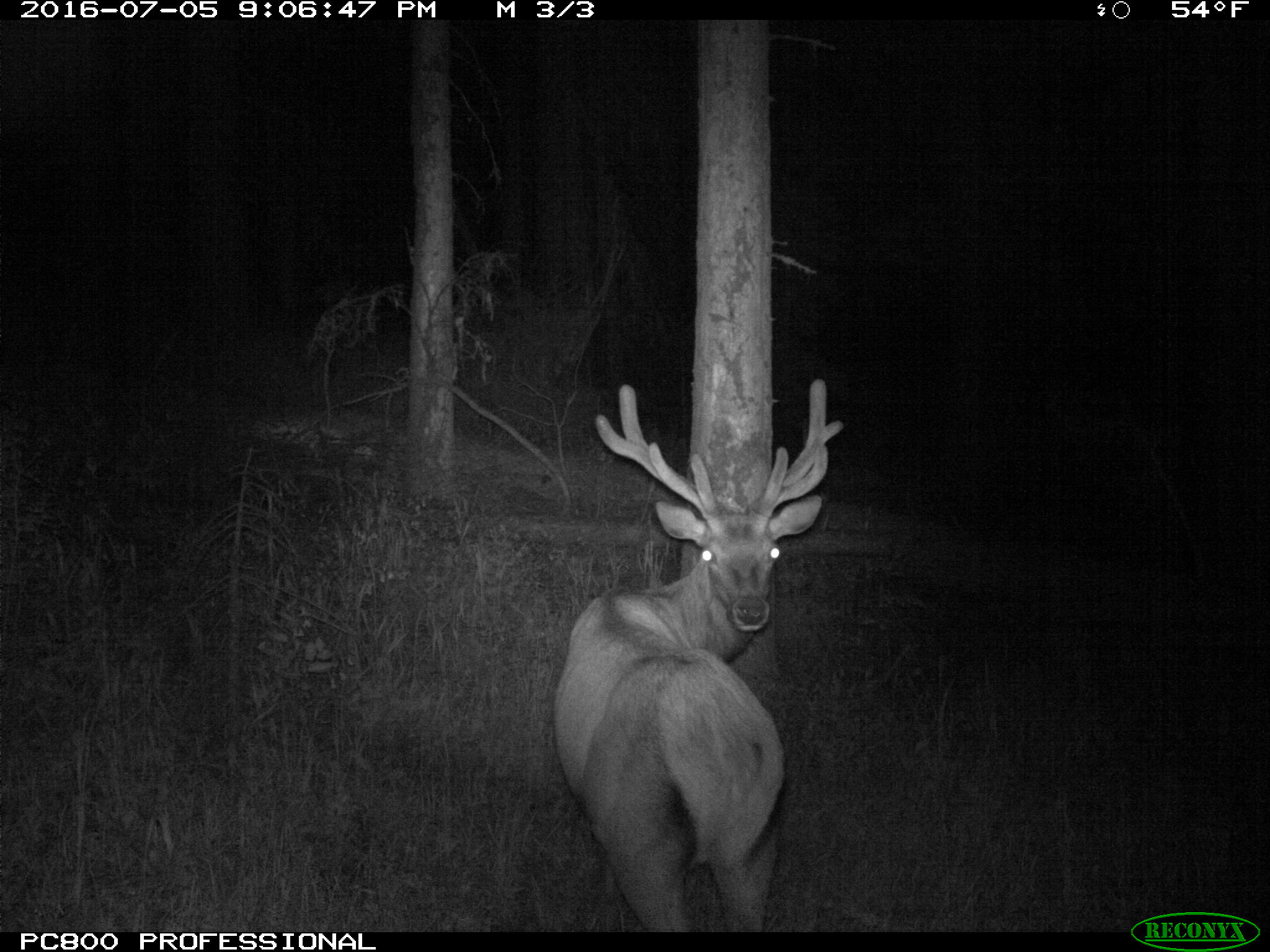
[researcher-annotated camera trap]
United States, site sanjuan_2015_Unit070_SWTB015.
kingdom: Animalia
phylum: Chordata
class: Mammalia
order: Artiodactyla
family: Cervidae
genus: Cervus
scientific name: Cervus elaphus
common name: red deer